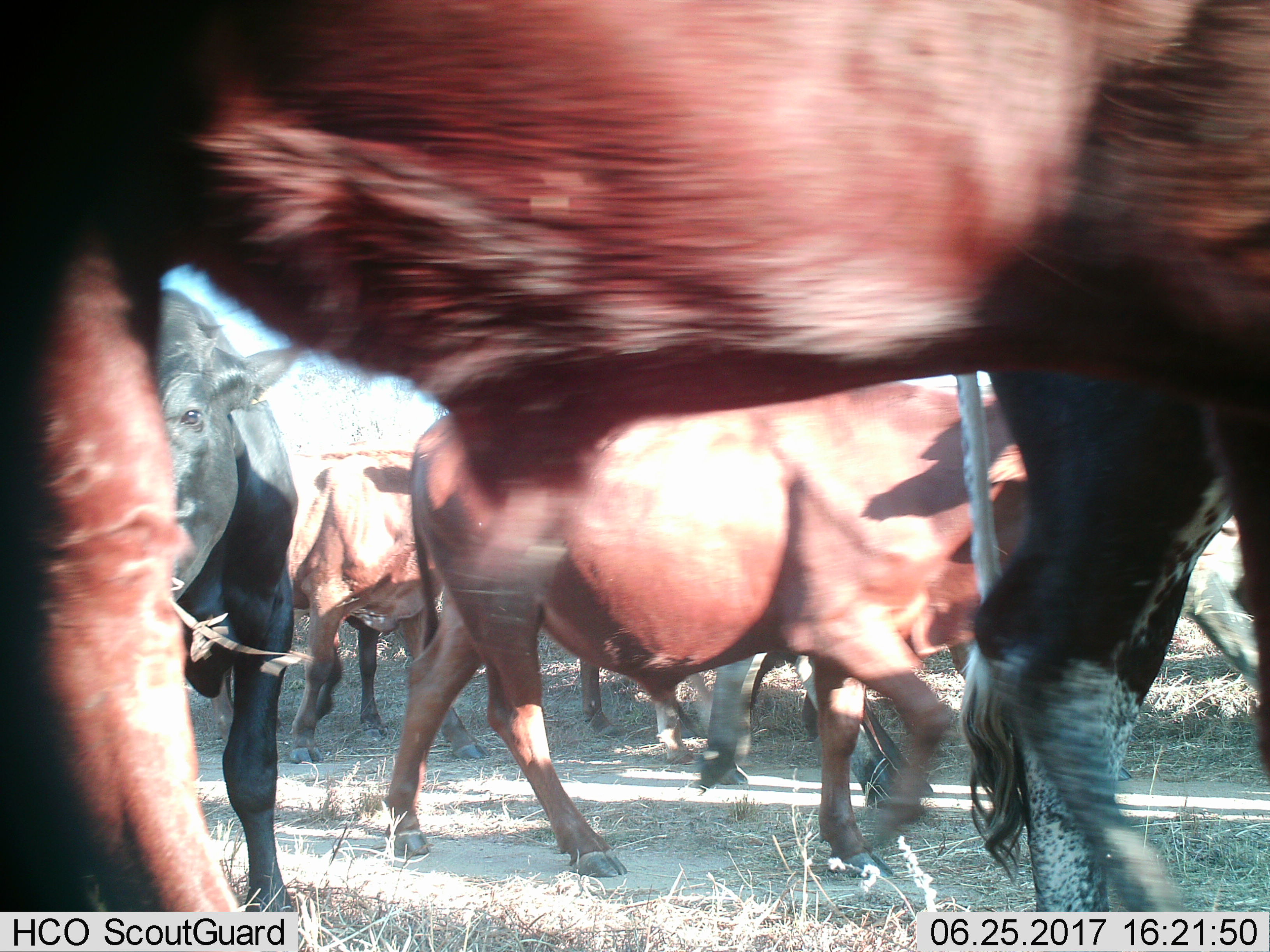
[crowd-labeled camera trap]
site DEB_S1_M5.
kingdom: Animalia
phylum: Chordata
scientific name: Vertebrata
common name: domestic animal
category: domesticanimal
Domesticanimal (domestic animal) (Vertebrata), count 7. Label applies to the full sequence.